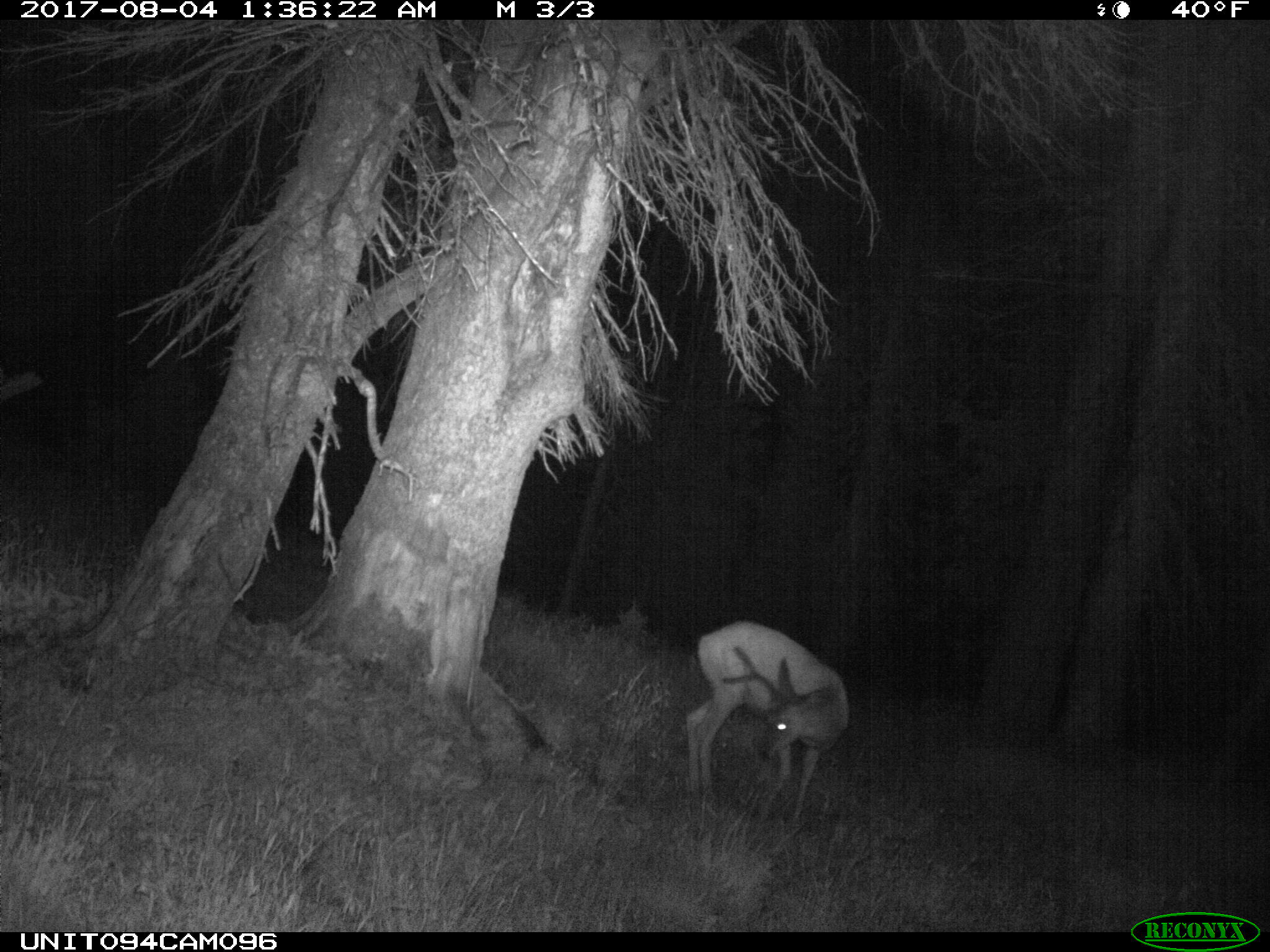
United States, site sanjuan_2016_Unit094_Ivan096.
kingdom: Animalia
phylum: Chordata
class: Mammalia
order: Artiodactyla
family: Cervidae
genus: Odocoileus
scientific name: Odocoileus hemionus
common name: mule deer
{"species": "Odocoileus hemionus (mule deer)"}